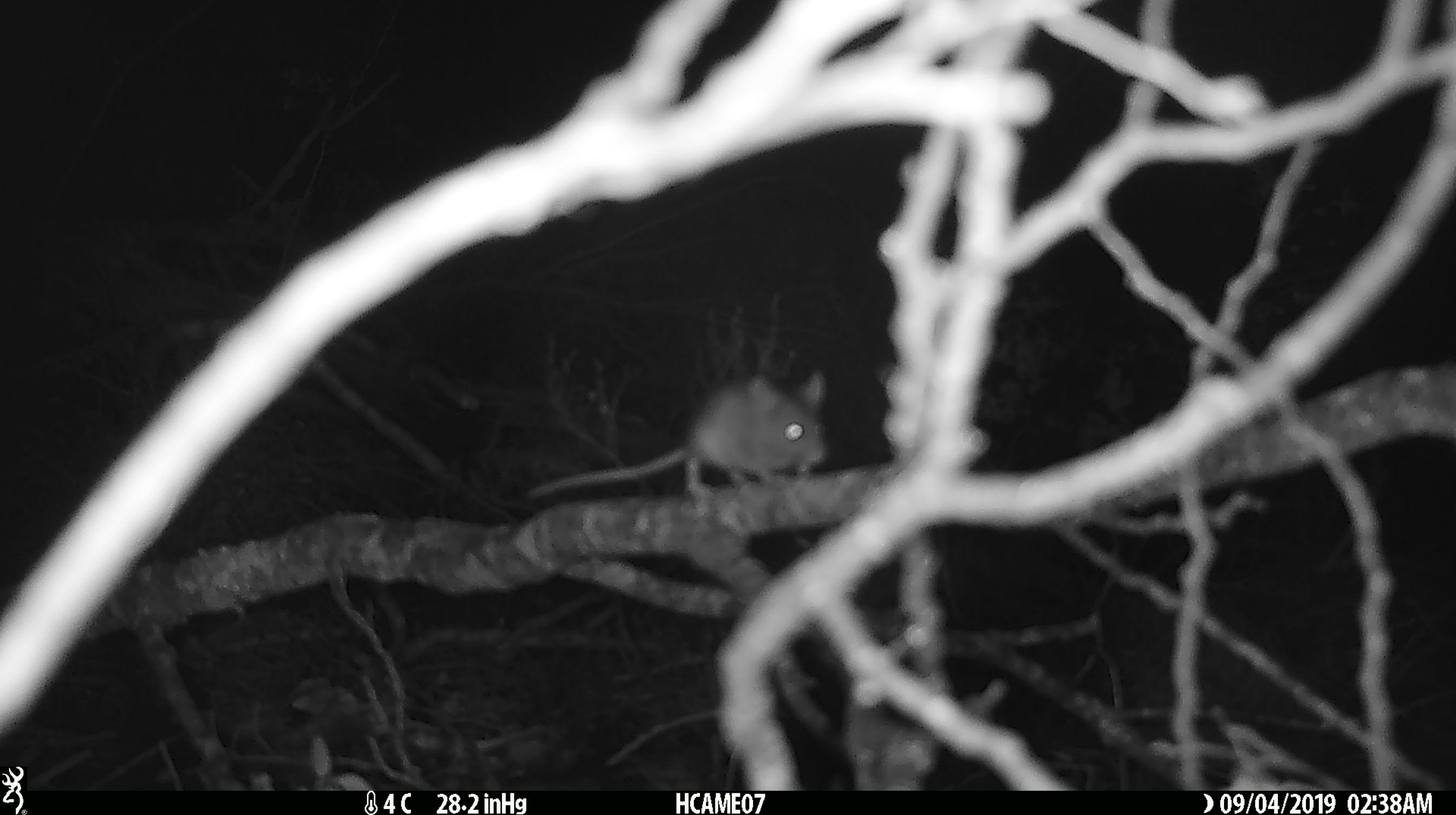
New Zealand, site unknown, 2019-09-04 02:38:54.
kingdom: Animalia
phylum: Chordata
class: Mammalia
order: Rodentia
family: Muridae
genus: Mus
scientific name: Mus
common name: mouse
Mouse (Mus).